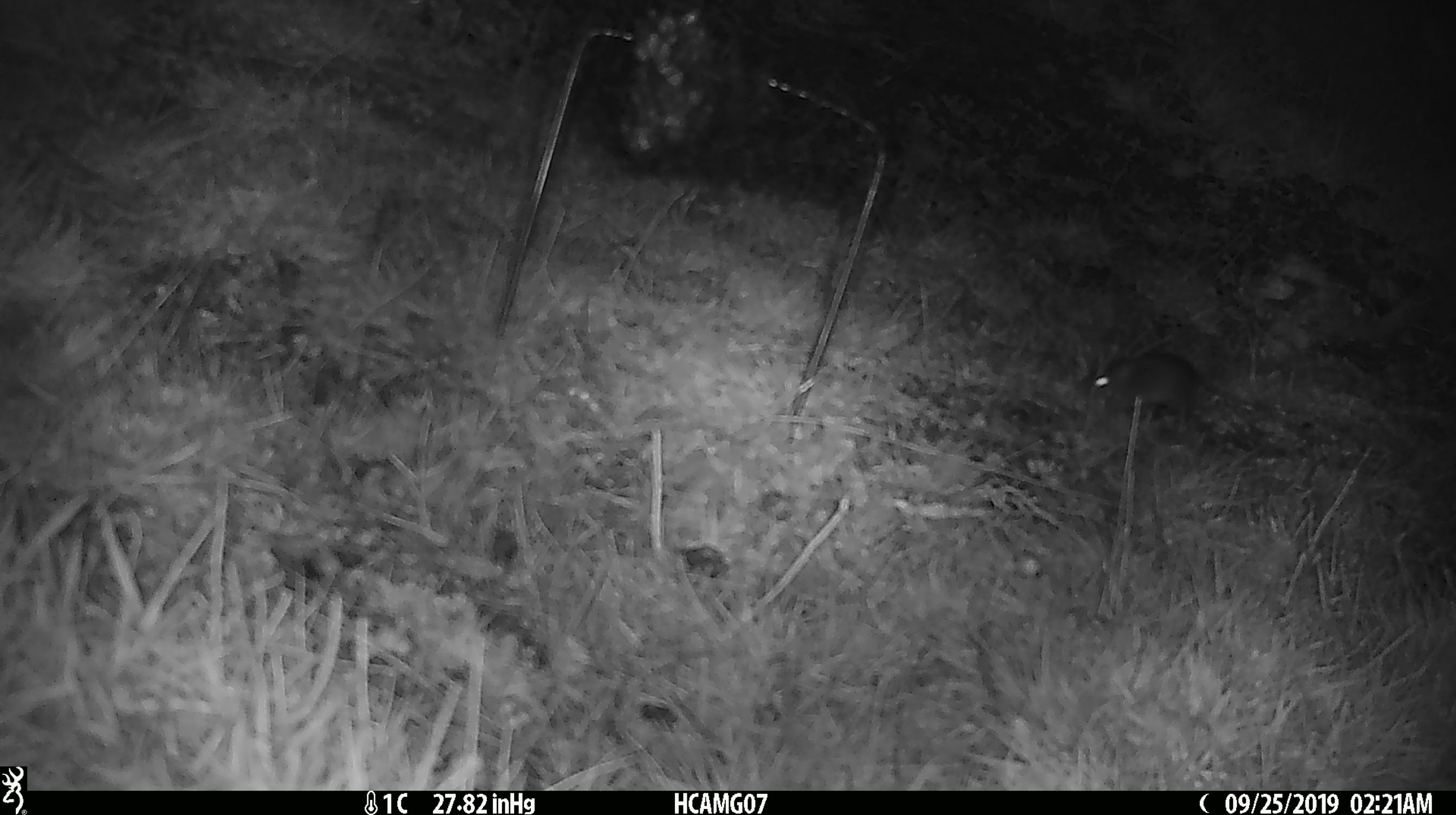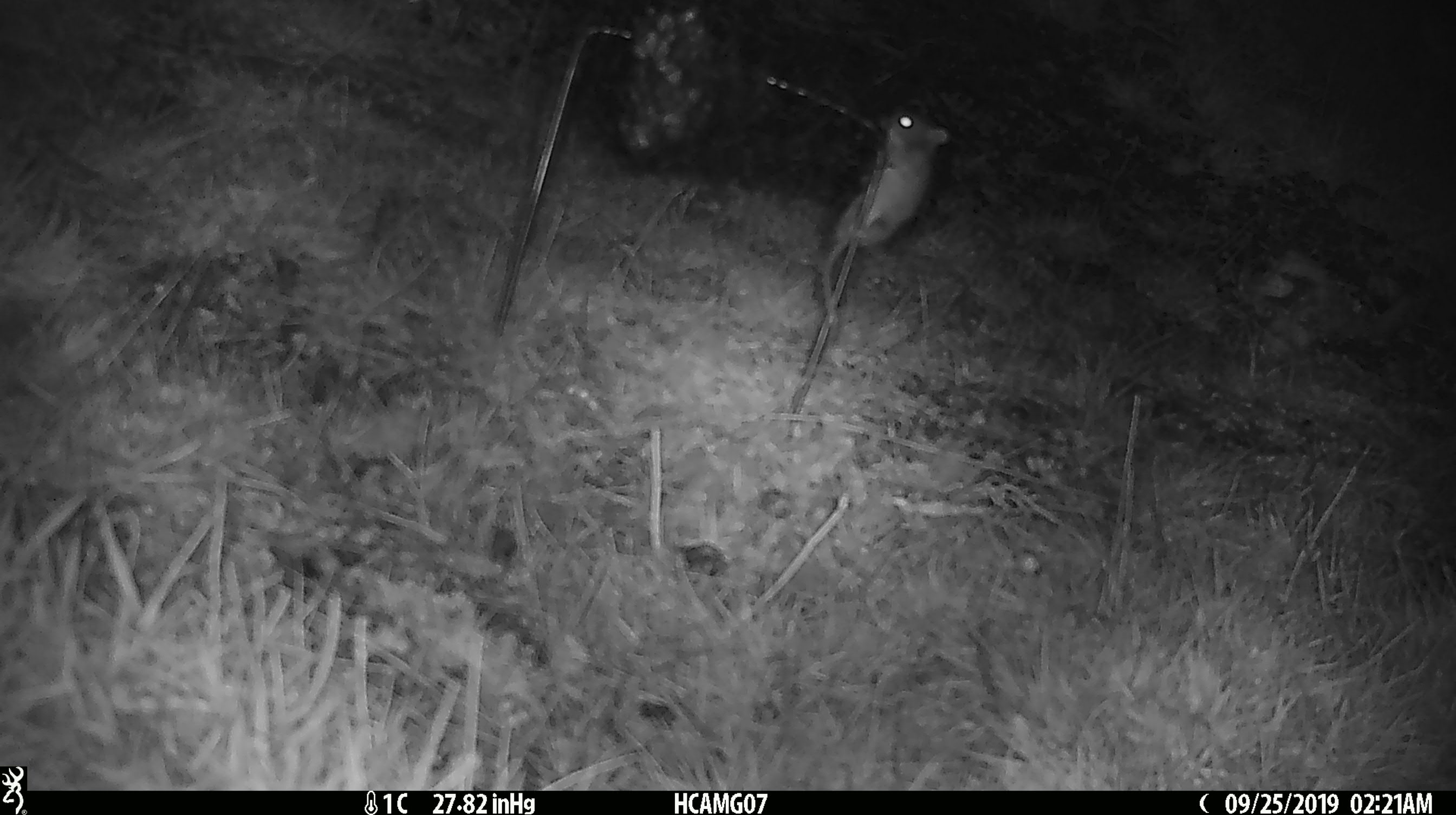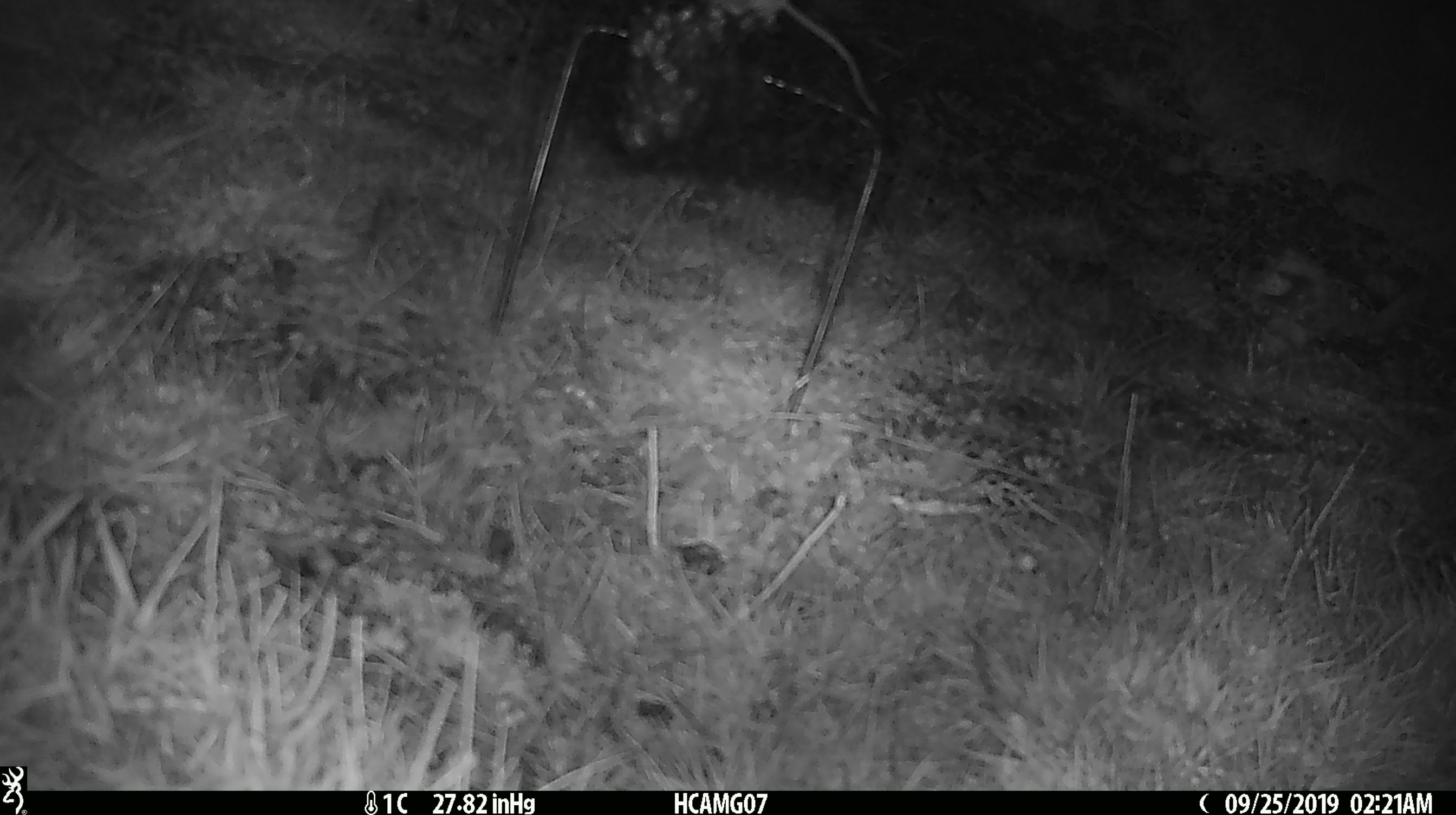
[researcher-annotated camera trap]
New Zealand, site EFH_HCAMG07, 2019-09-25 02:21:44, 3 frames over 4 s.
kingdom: Animalia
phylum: Chordata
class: Mammalia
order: Rodentia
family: Muridae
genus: Mus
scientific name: Mus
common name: mouse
Mouse (Mus).